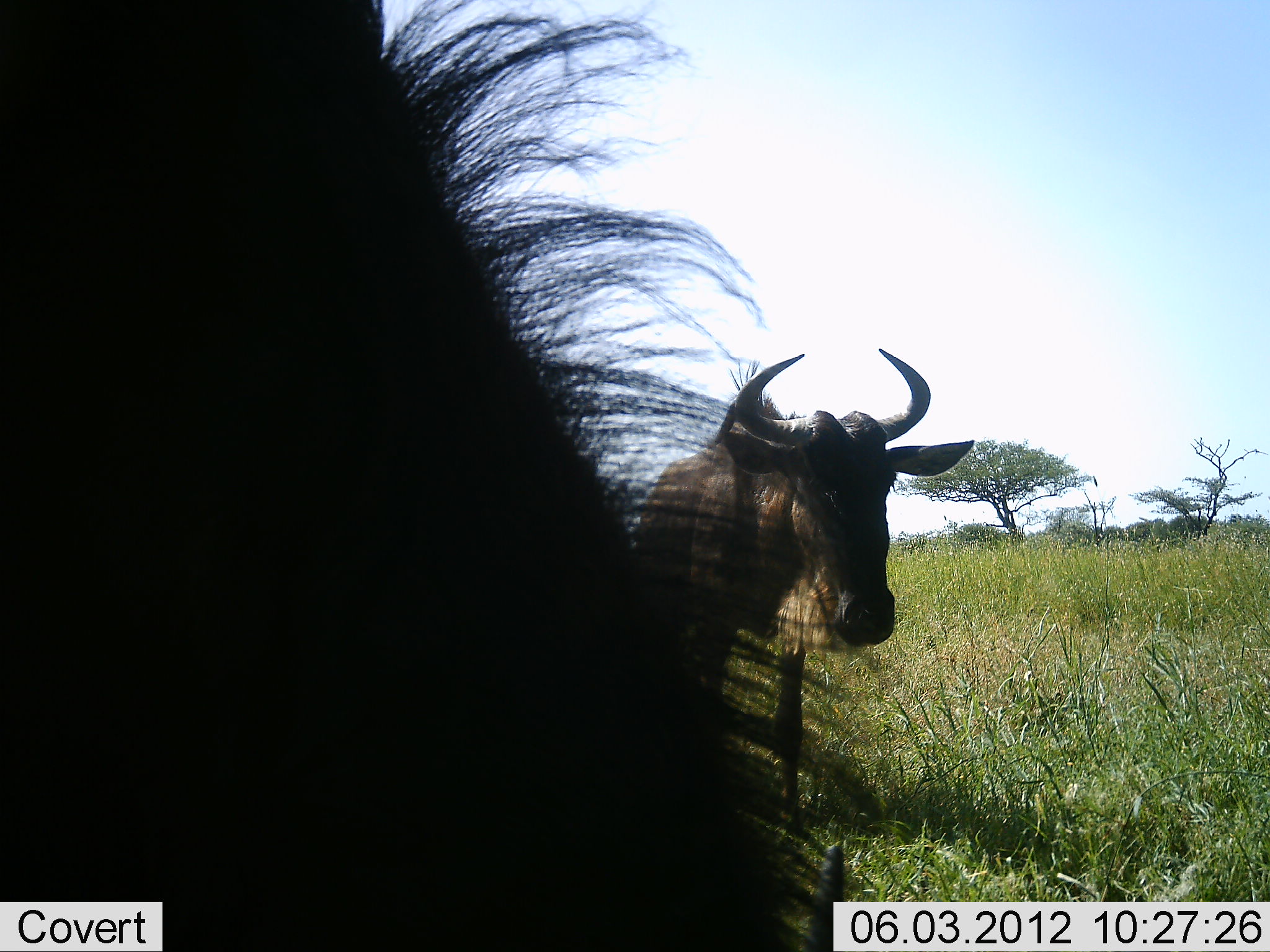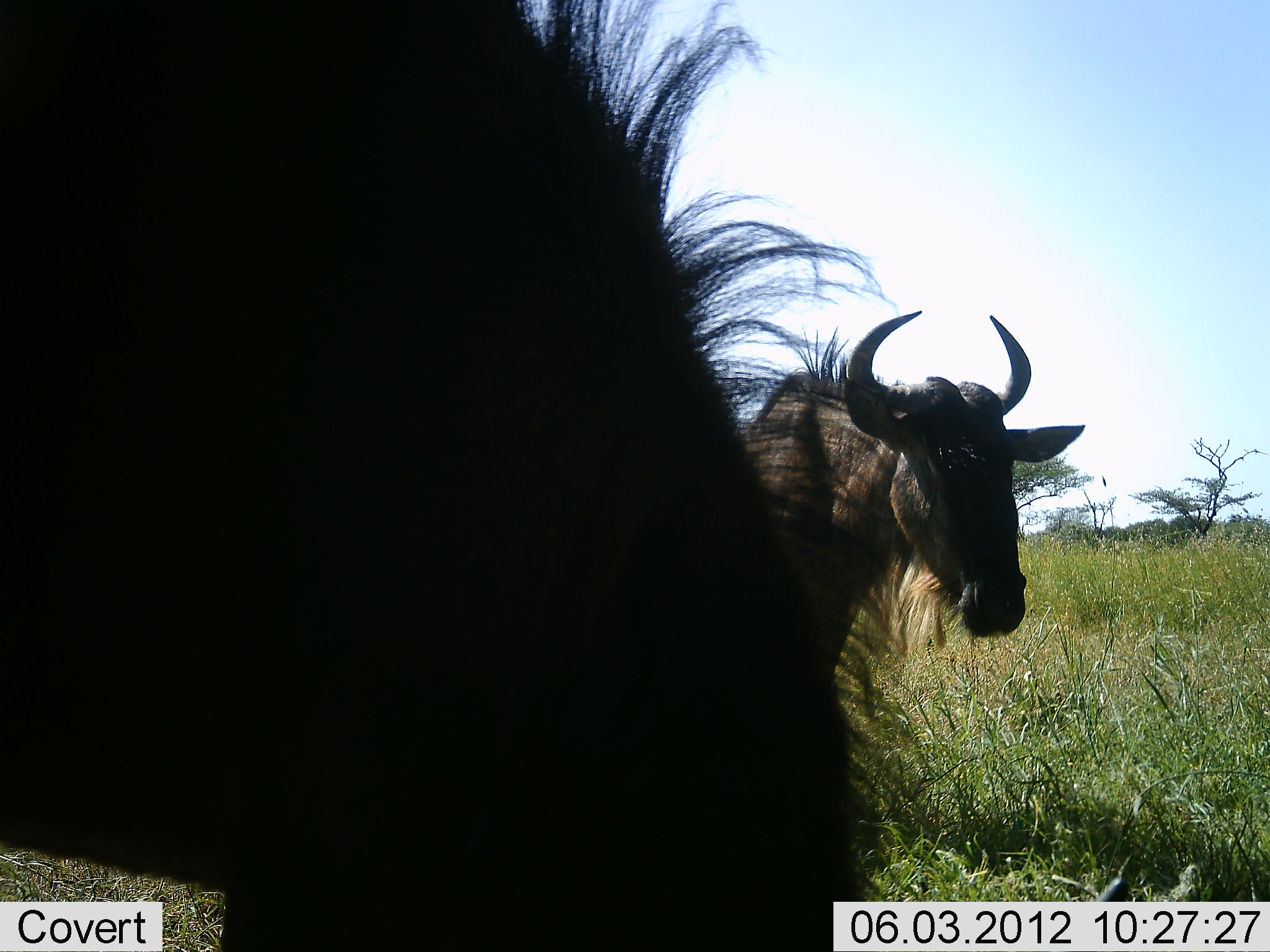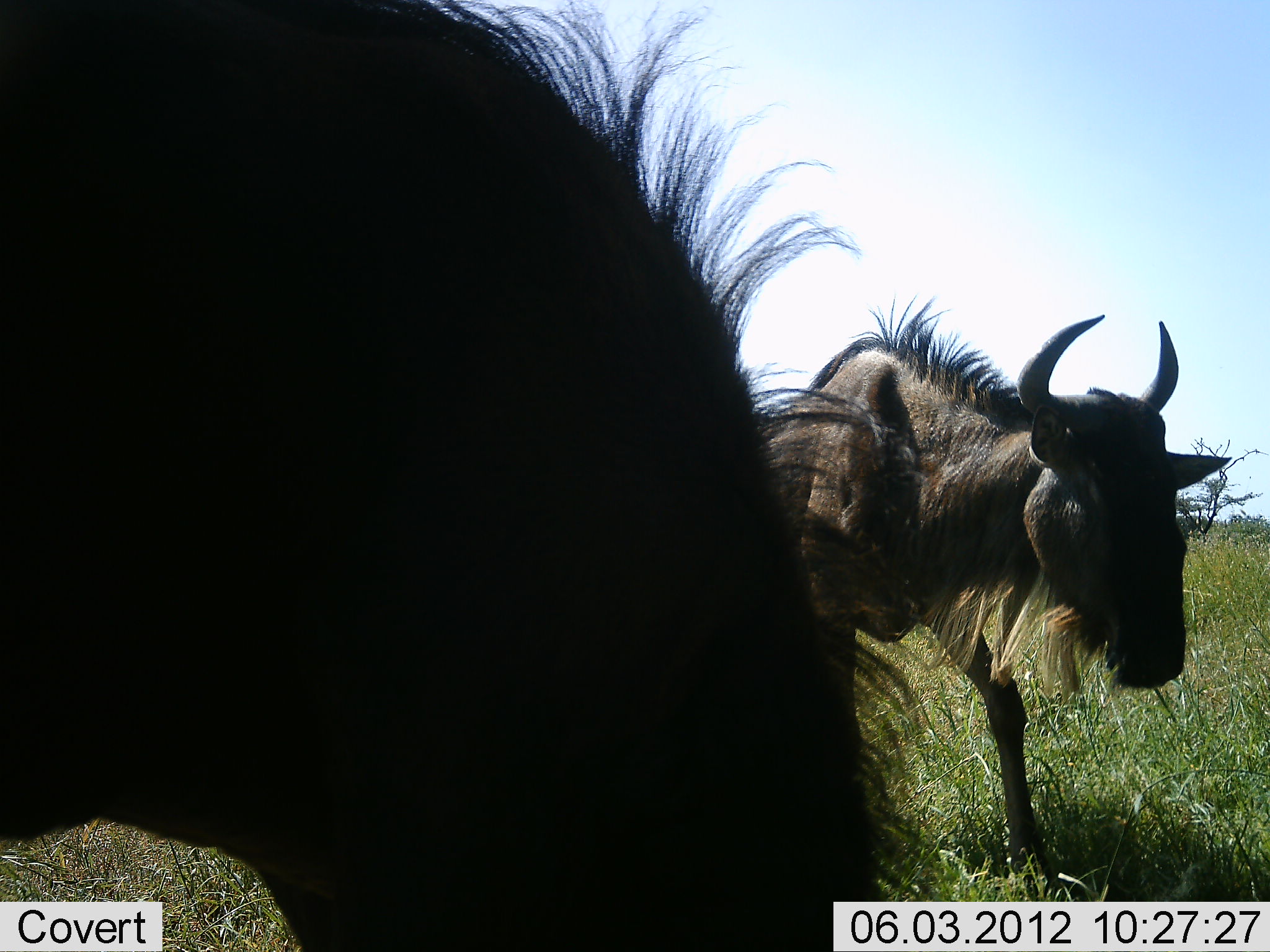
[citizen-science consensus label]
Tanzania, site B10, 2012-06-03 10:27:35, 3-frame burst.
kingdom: Animalia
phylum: Chordata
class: Mammalia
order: Artiodactyla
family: Bovidae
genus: Connochaetes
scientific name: Connochaetes taurinus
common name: blue wildebeest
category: wildebeest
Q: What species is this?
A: Wildebeest (blue wildebeest) (Connochaetes taurinus).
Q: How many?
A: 2.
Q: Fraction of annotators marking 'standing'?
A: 30%.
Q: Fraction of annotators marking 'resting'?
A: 0%.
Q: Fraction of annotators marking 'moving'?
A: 60%.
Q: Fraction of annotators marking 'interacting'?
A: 0%.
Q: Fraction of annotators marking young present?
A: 0%.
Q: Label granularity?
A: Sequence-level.